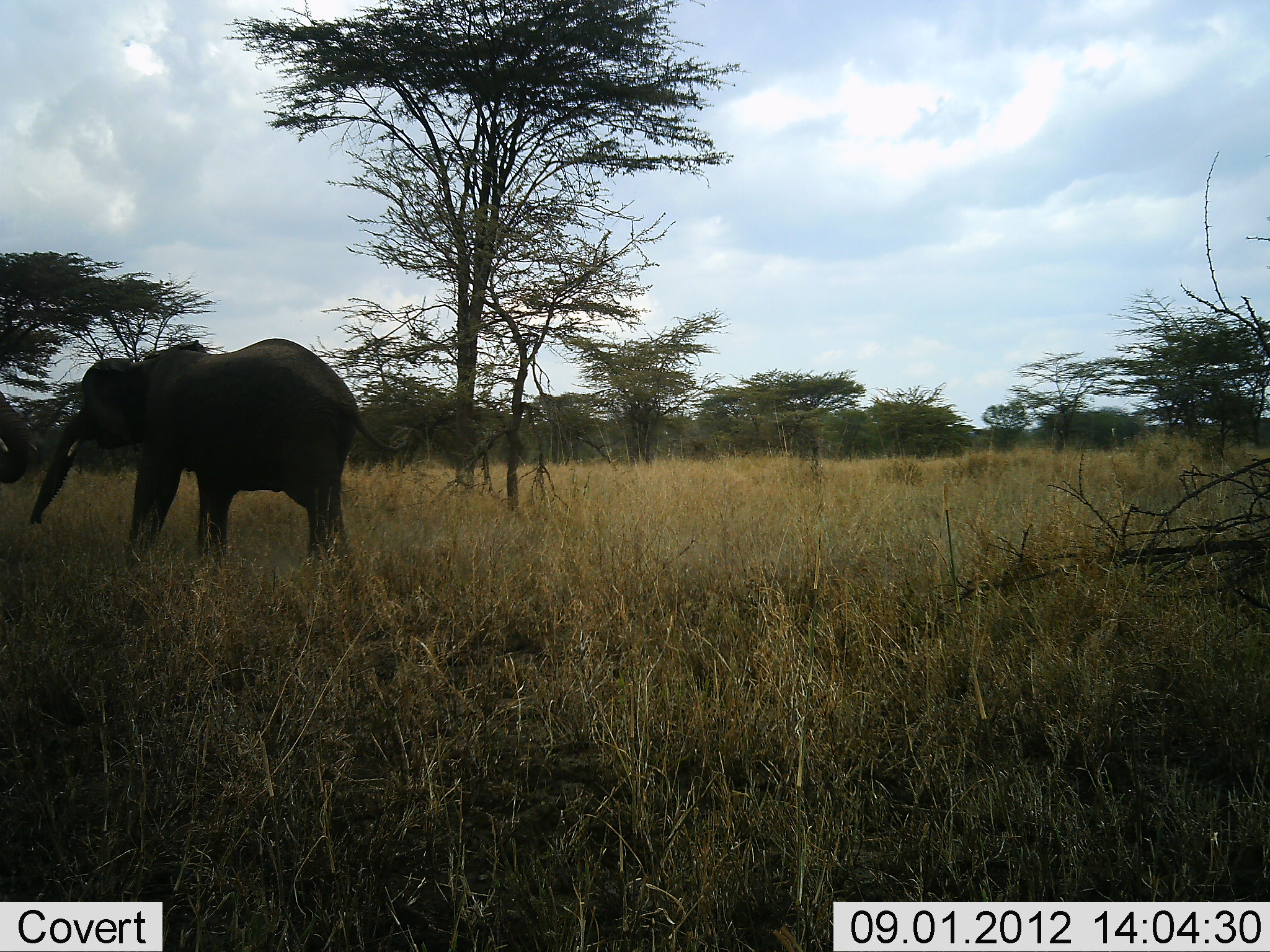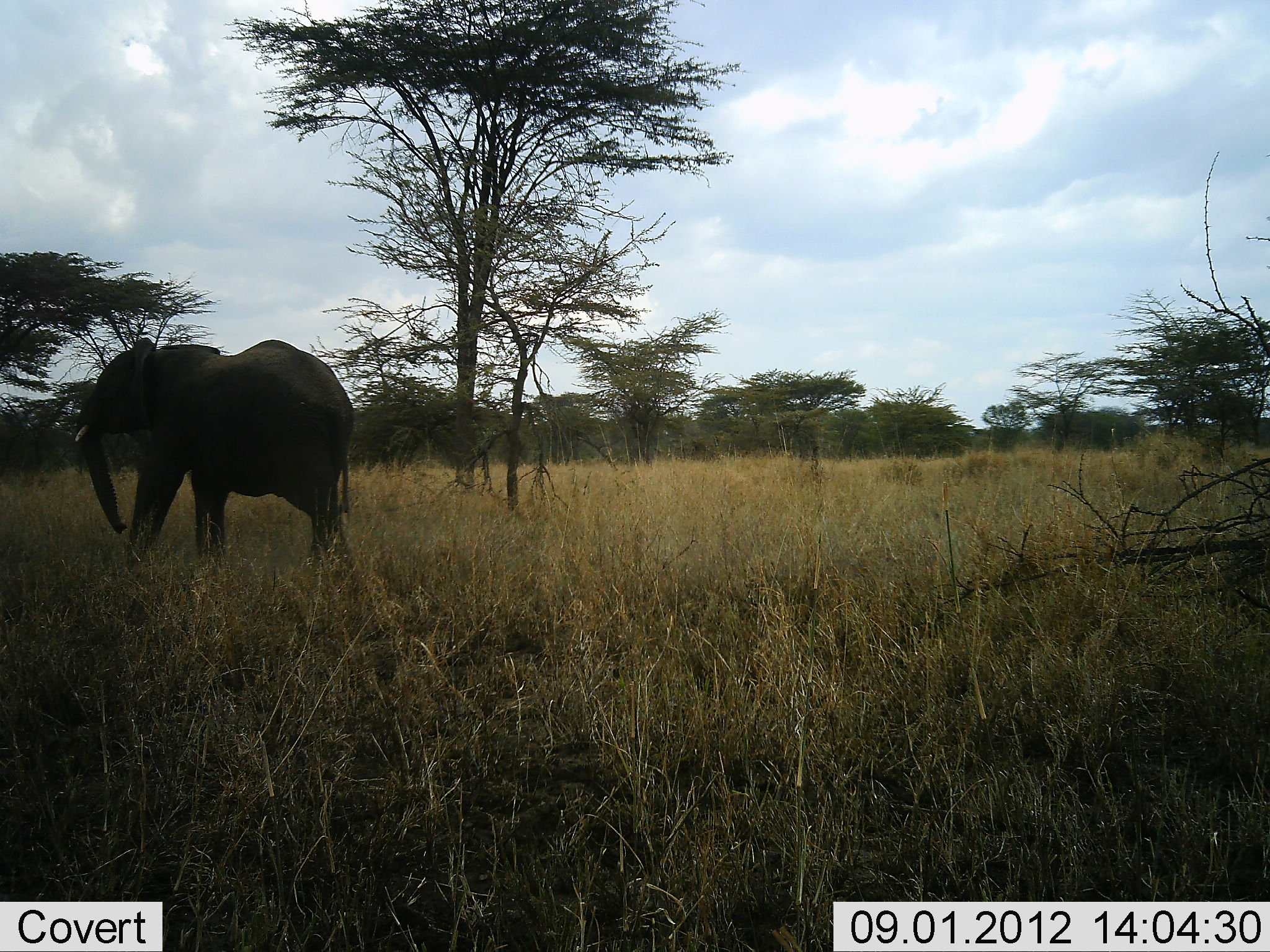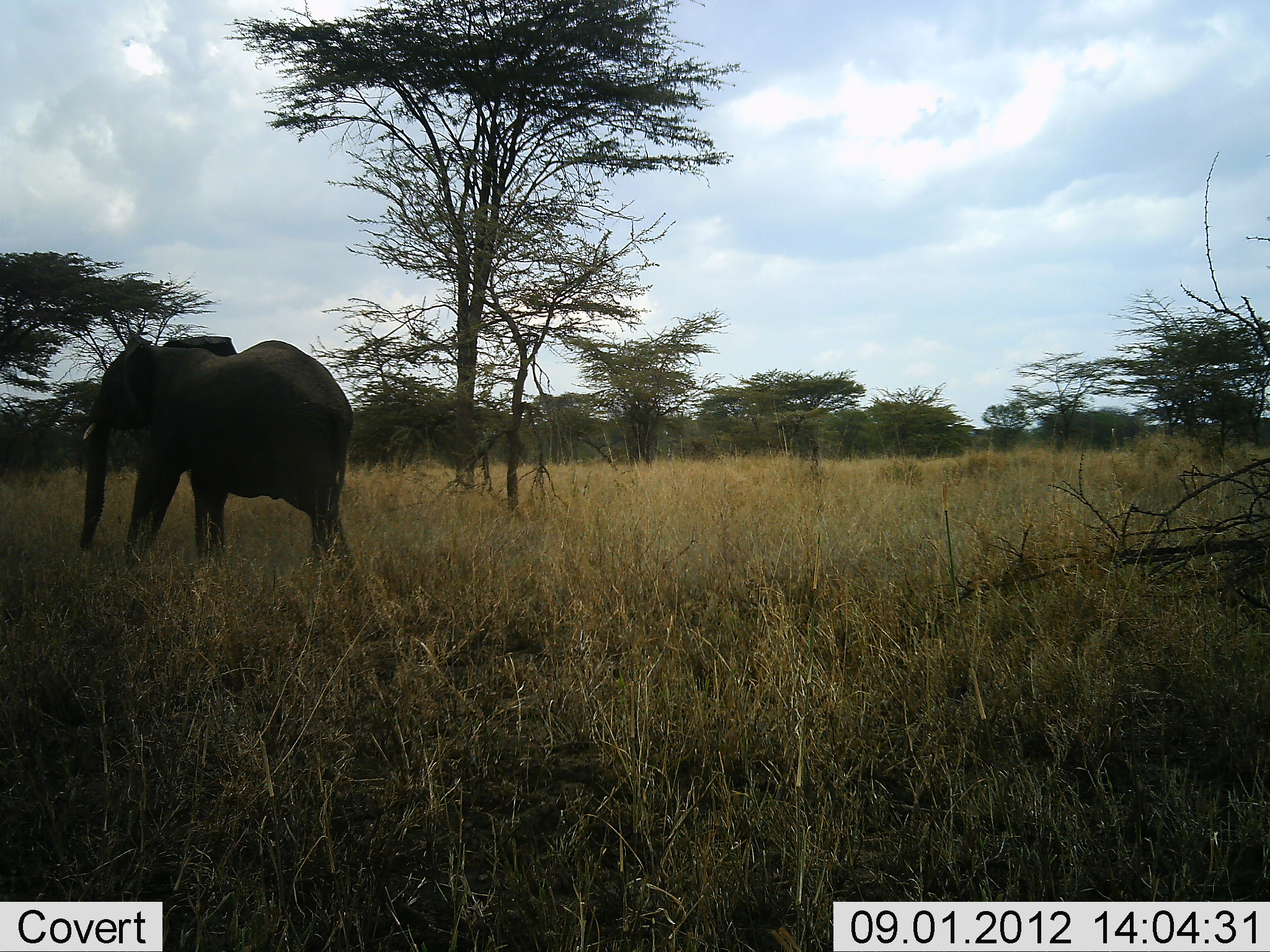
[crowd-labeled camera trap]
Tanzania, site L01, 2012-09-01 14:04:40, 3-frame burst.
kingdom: Animalia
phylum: Chordata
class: Mammalia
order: Proboscidea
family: Elephantidae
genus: Loxodonta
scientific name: Loxodonta africana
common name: african bush elephant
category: elephant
Elephant (african bush elephant) (Loxodonta africana), count 2. Behavior (volunteer vote fractions): standing 64%, resting 0%, moving 9%, interacting 64%. Young present (vote fraction): 0%. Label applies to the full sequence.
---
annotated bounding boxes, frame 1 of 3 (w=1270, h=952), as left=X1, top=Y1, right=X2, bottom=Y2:
animal: left=30, top=336, right=406, bottom=570; left=0, top=386, right=37, bottom=485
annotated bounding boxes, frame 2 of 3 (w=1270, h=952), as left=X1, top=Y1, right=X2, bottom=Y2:
animal: left=74, top=337, right=357, bottom=573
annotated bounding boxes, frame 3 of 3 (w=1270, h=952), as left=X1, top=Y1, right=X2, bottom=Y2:
animal: left=78, top=330, right=356, bottom=567